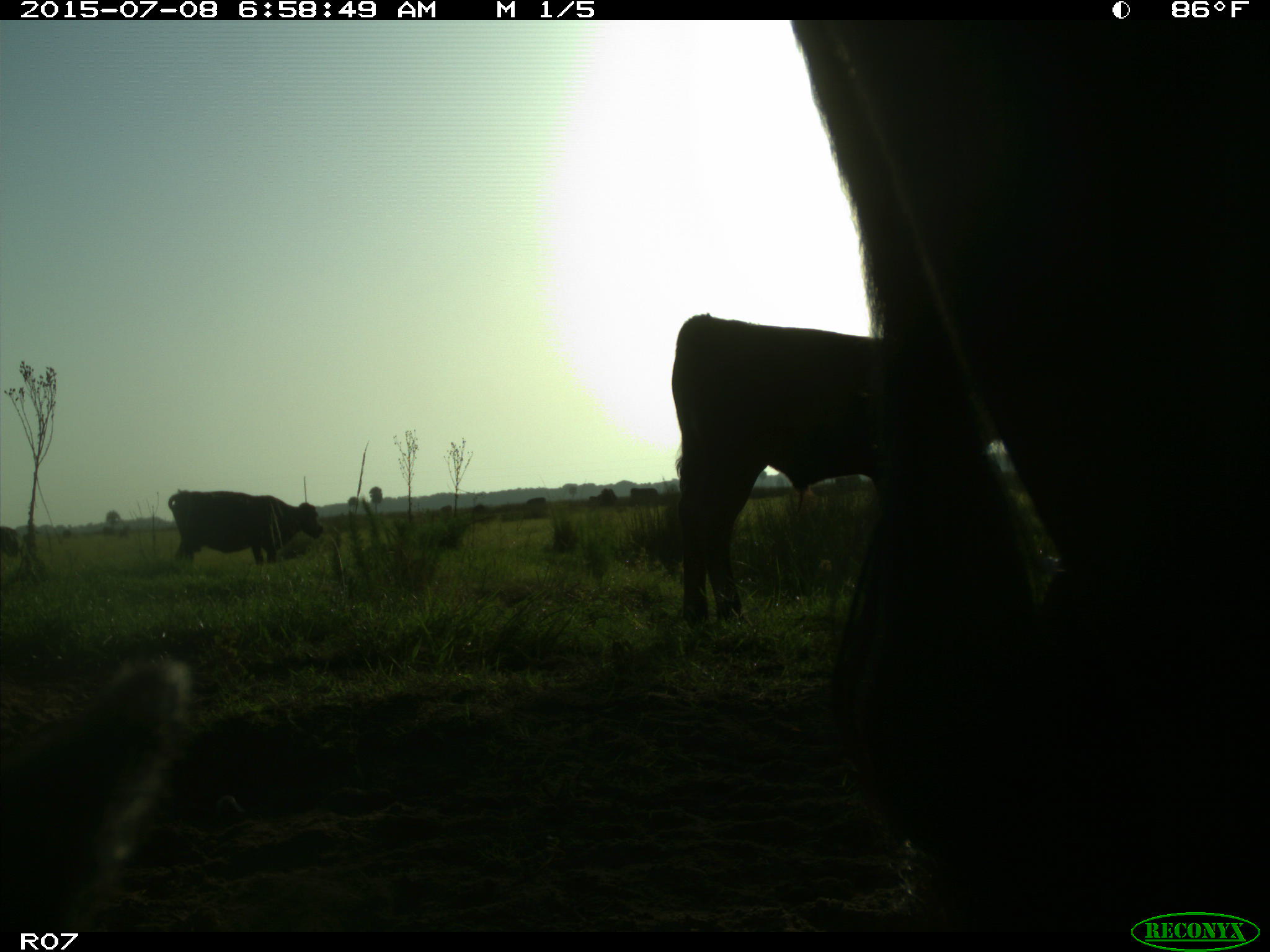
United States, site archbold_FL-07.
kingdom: Animalia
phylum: Chordata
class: Mammalia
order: Artiodactyla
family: Bovidae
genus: Bos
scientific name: Bos taurus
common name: domestic cow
Bos taurus (domestic cow).